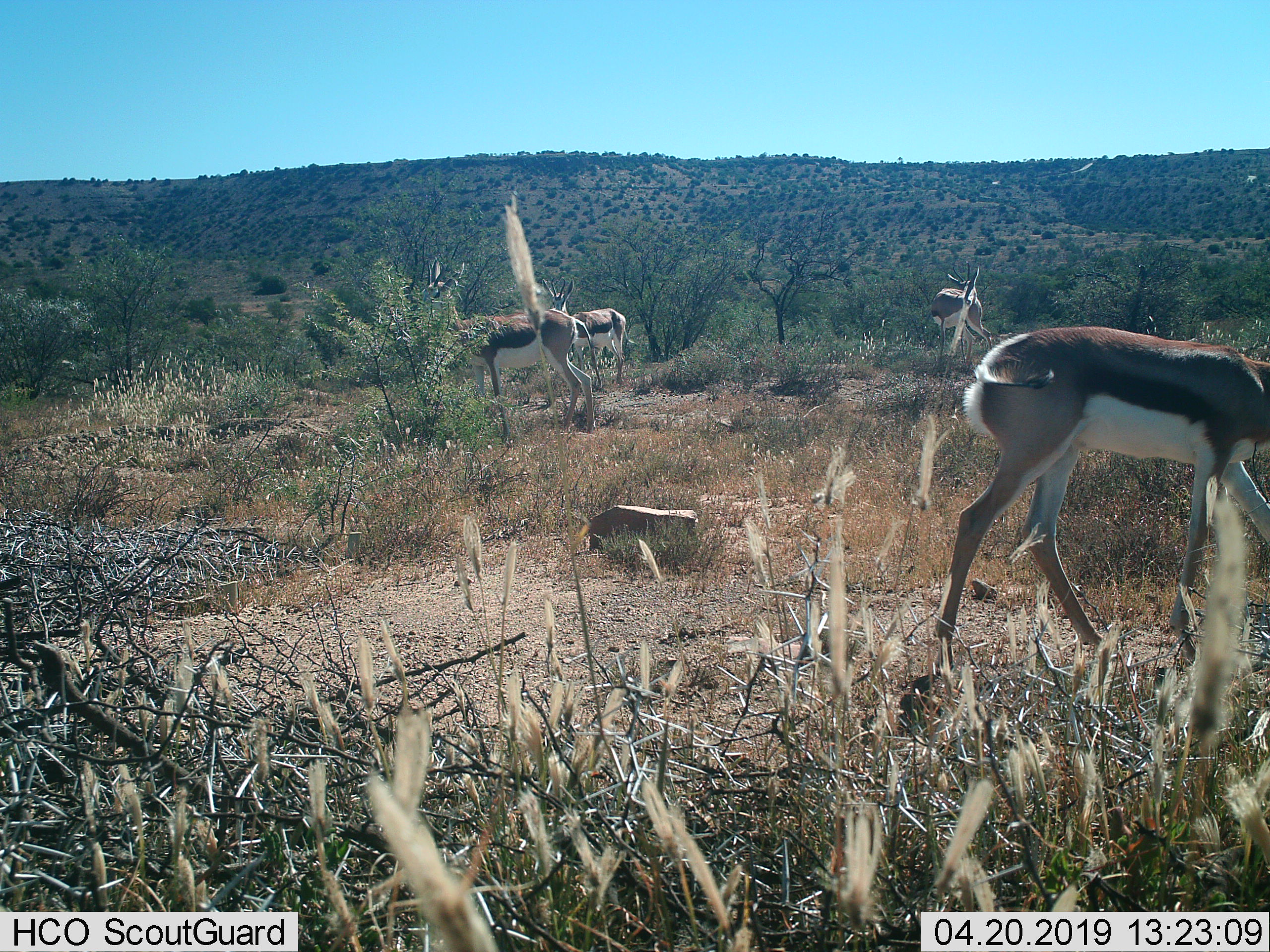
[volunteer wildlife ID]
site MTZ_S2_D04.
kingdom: Animalia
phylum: Chordata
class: Mammalia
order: Artiodactyla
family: Bovidae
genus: Antidorcas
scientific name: Antidorcas marsupialis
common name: springbok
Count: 4.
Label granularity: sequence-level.